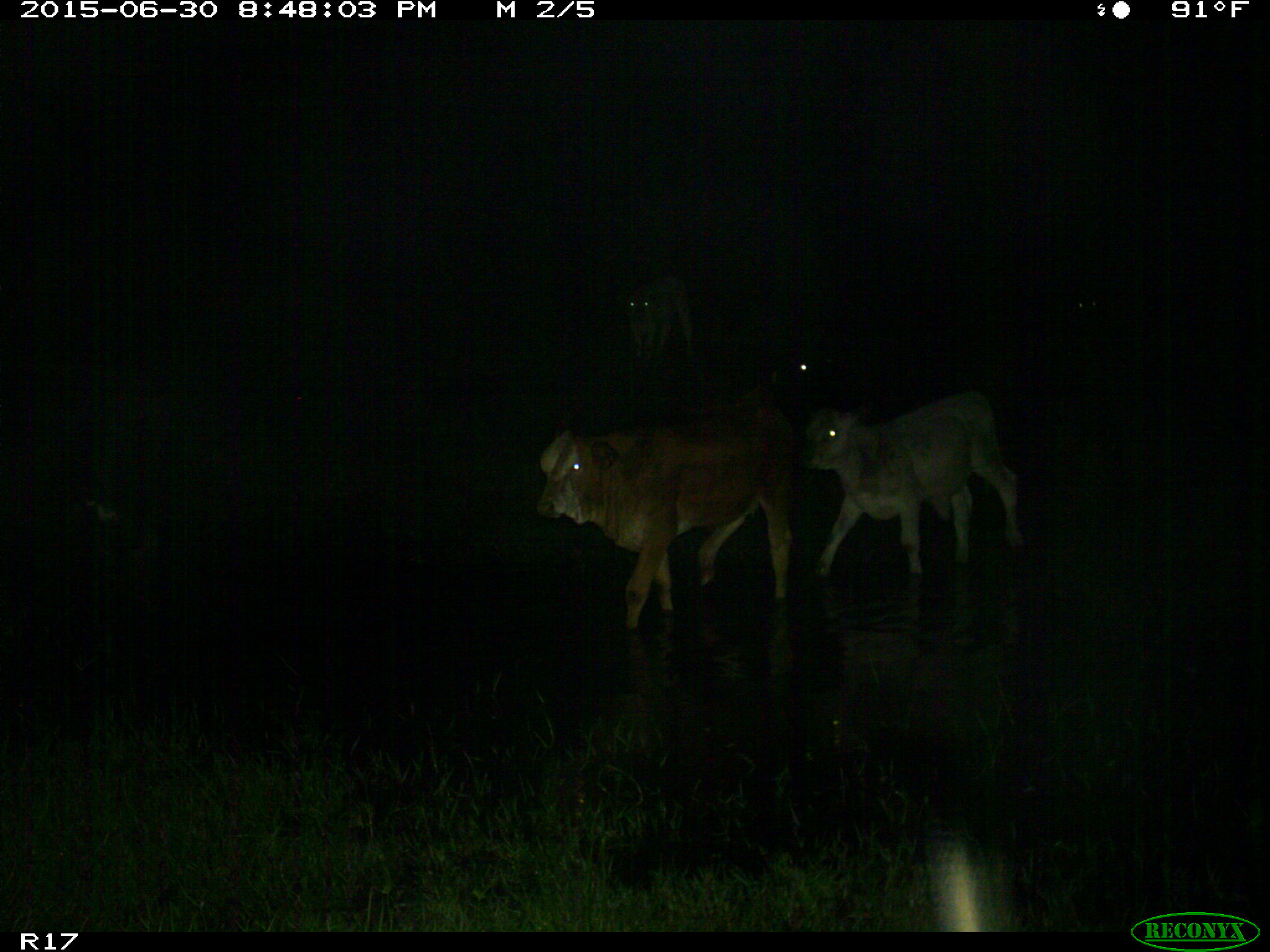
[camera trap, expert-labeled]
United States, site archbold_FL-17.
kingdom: Animalia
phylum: Chordata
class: Mammalia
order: Artiodactyla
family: Bovidae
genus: Bos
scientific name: Bos taurus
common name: domestic cow